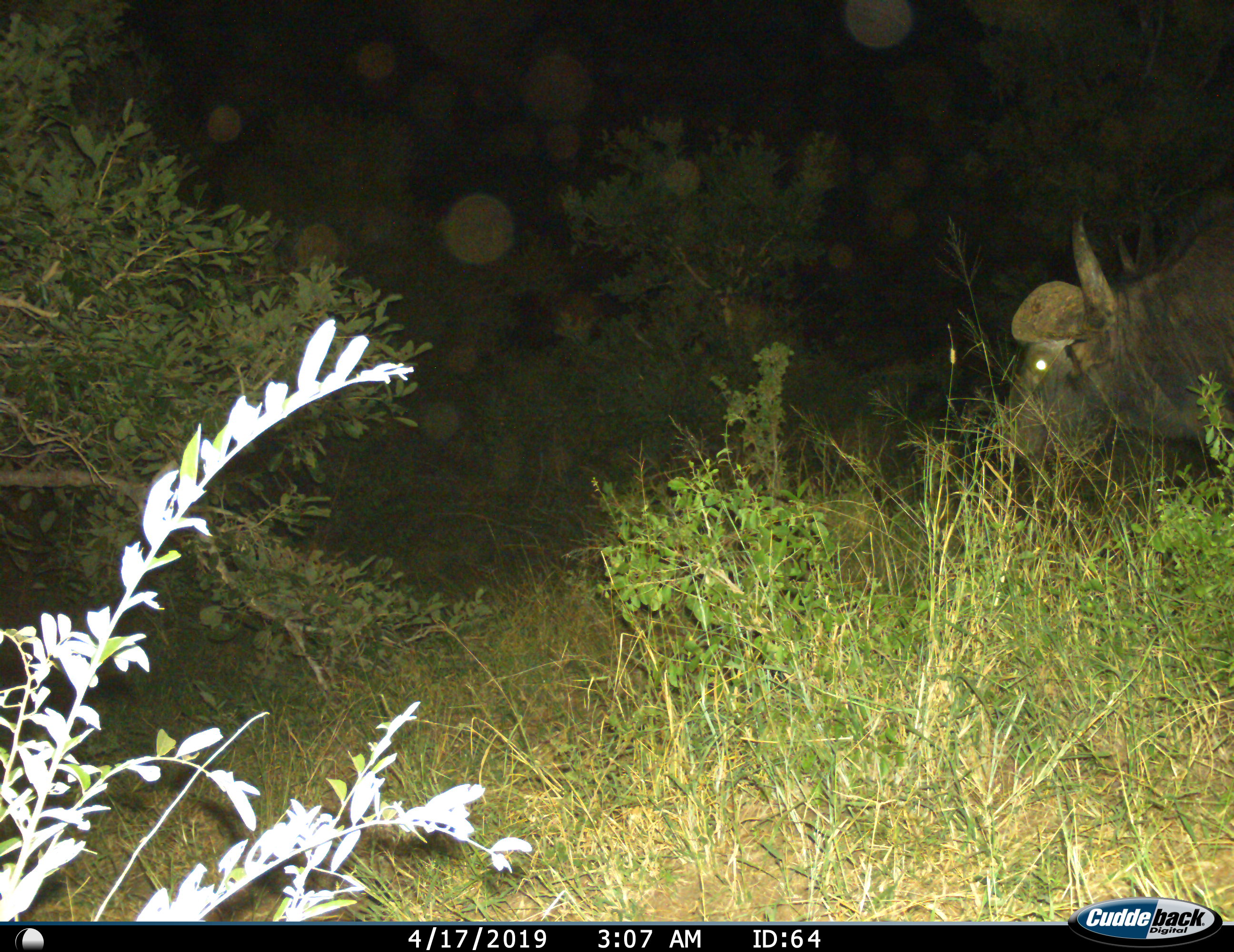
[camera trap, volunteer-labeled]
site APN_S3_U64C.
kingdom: Animalia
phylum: Chordata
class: Mammalia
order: Artiodactyla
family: Bovidae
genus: Syncerus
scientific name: Syncerus caffer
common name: african buffalo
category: buffalo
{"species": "buffalo (african buffalo) (Syncerus caffer)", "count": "1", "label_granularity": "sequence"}